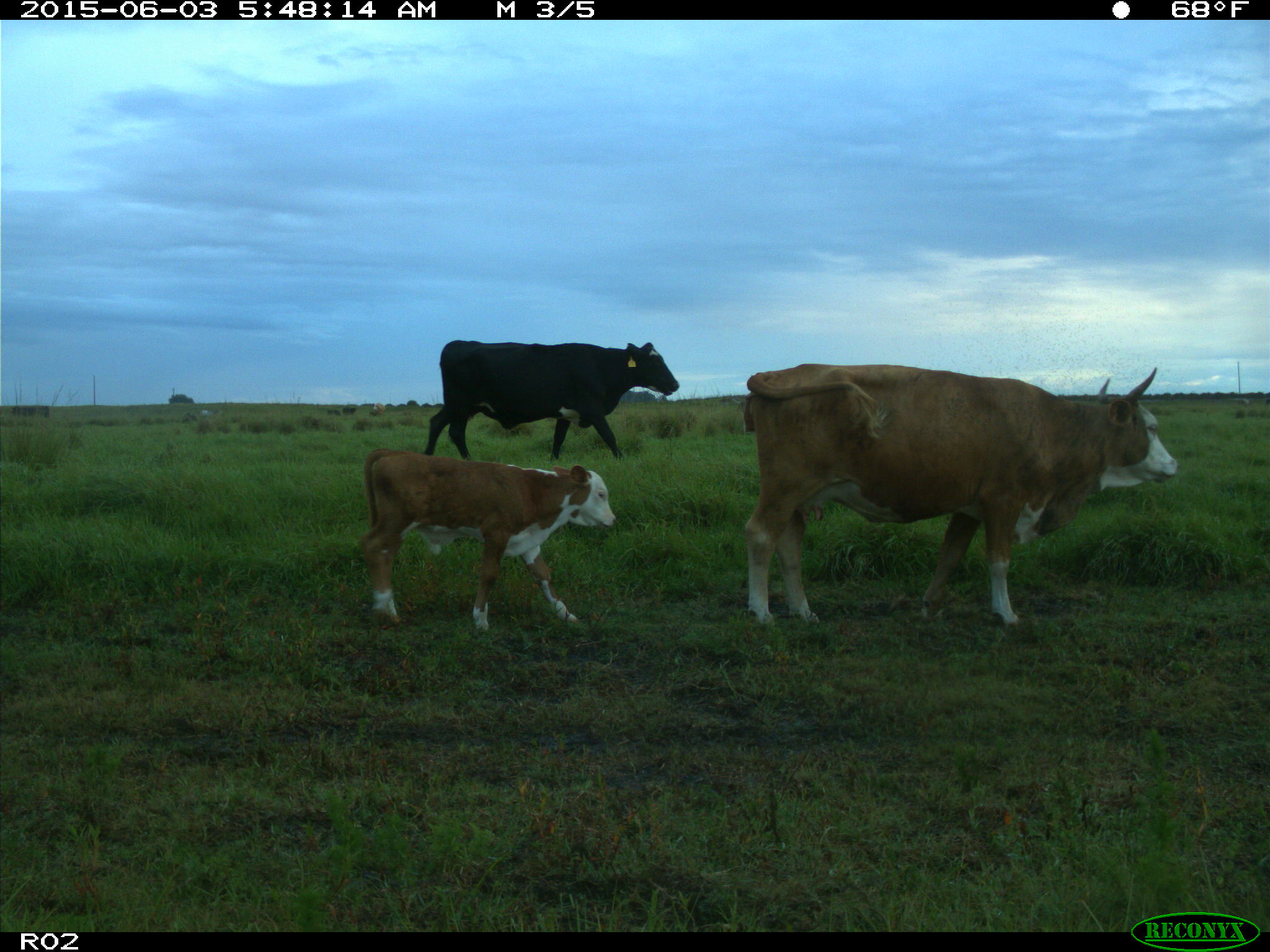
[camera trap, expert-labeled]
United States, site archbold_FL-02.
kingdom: Animalia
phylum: Chordata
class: Mammalia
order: Artiodactyla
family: Bovidae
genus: Bos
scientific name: Bos taurus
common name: domestic cow